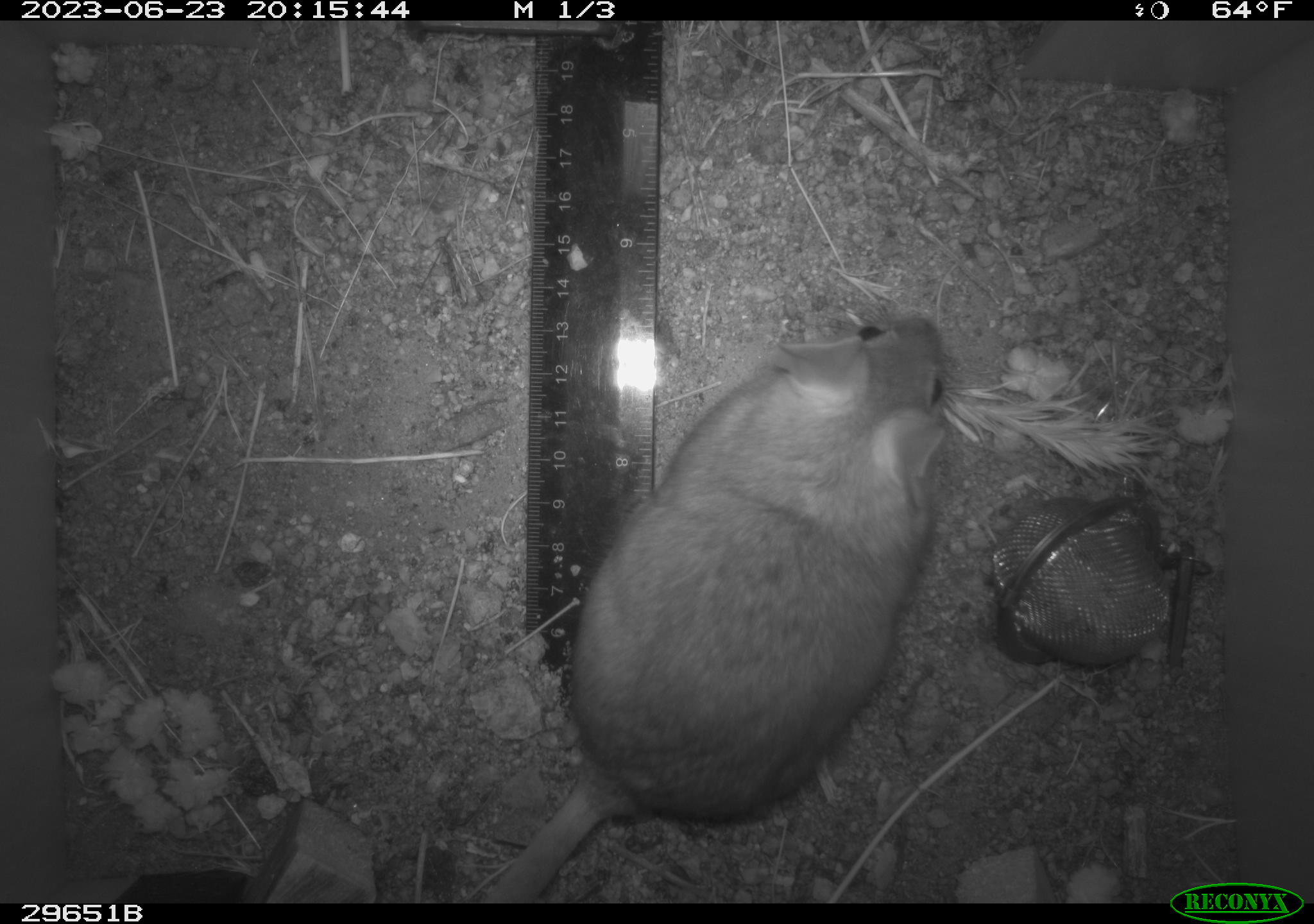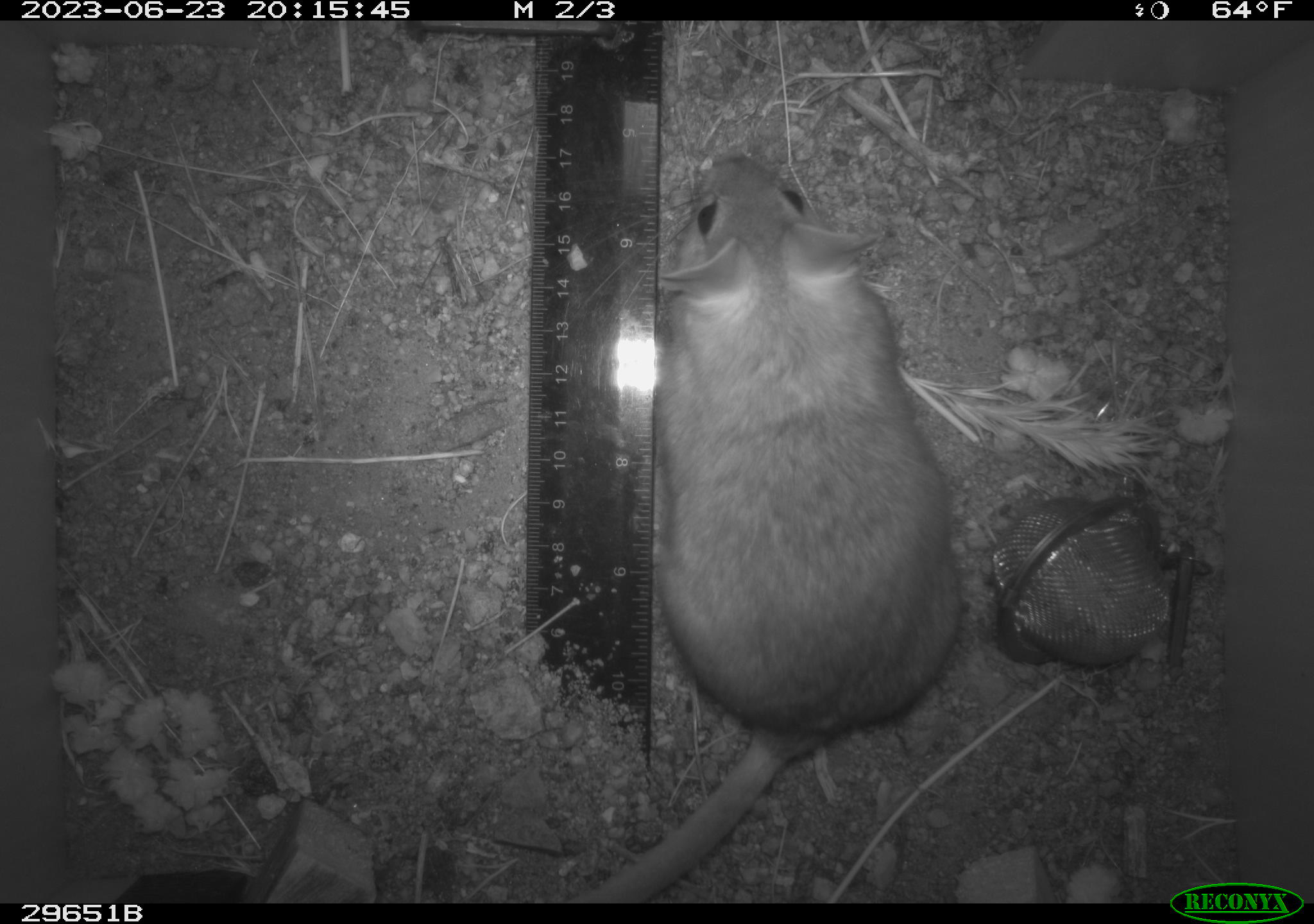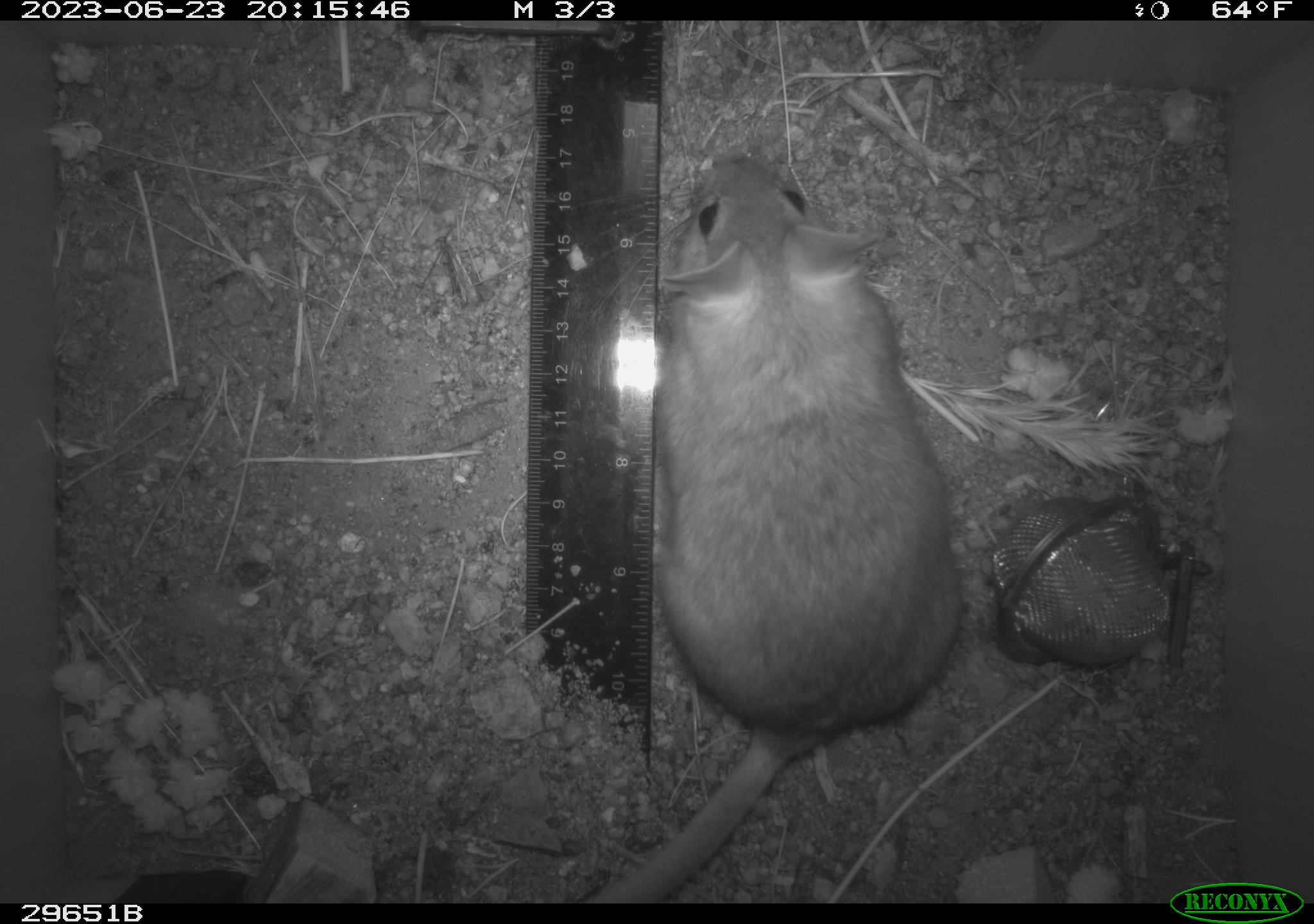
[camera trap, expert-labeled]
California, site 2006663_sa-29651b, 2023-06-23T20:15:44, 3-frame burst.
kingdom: Animalia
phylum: Chordata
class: Mammalia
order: Rodentia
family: Cricetidae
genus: Neotoma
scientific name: Neotoma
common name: pack rat or woodrat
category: neotoma species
Neotoma species (pack rat or woodrat) (Neotoma).